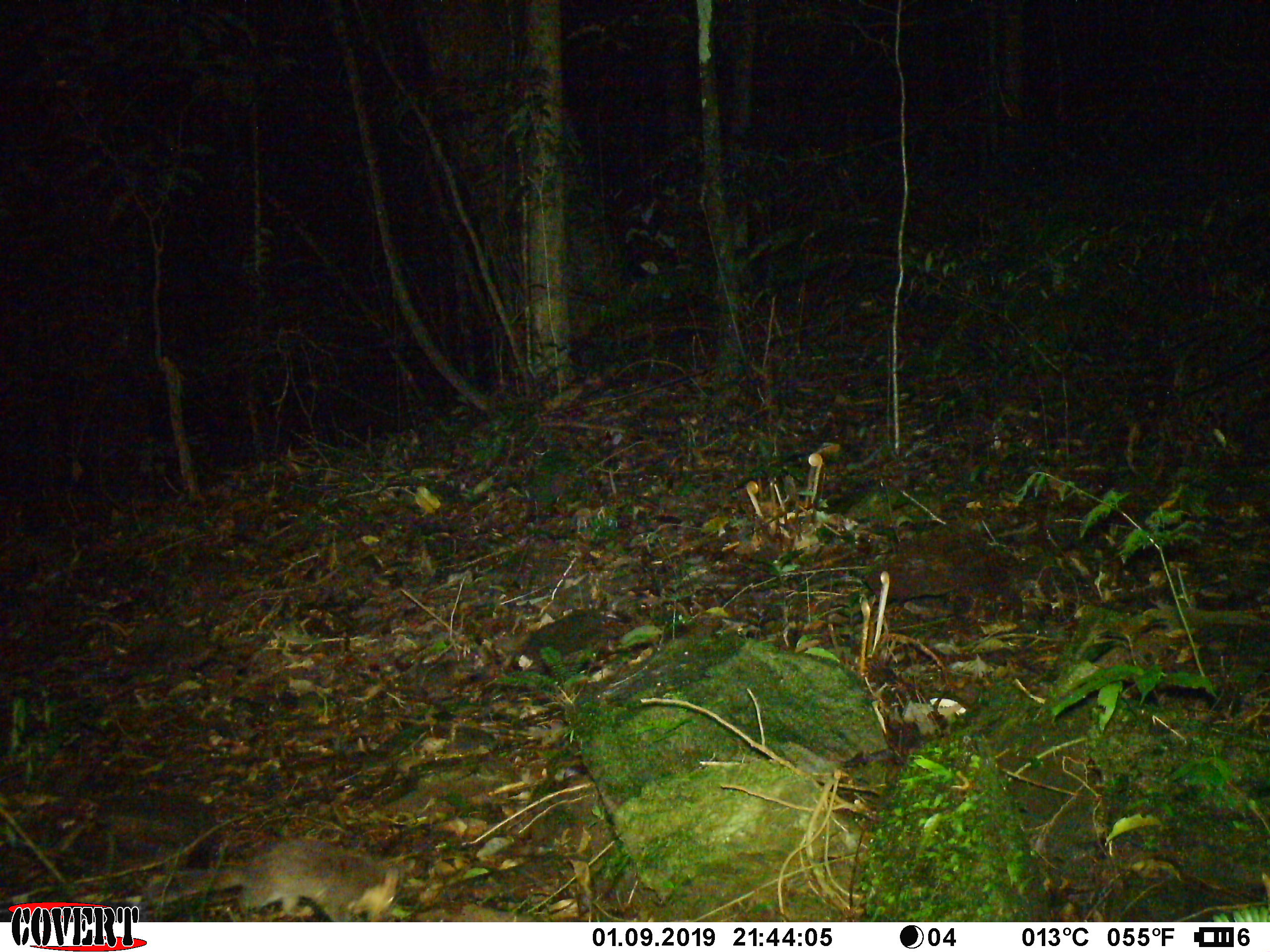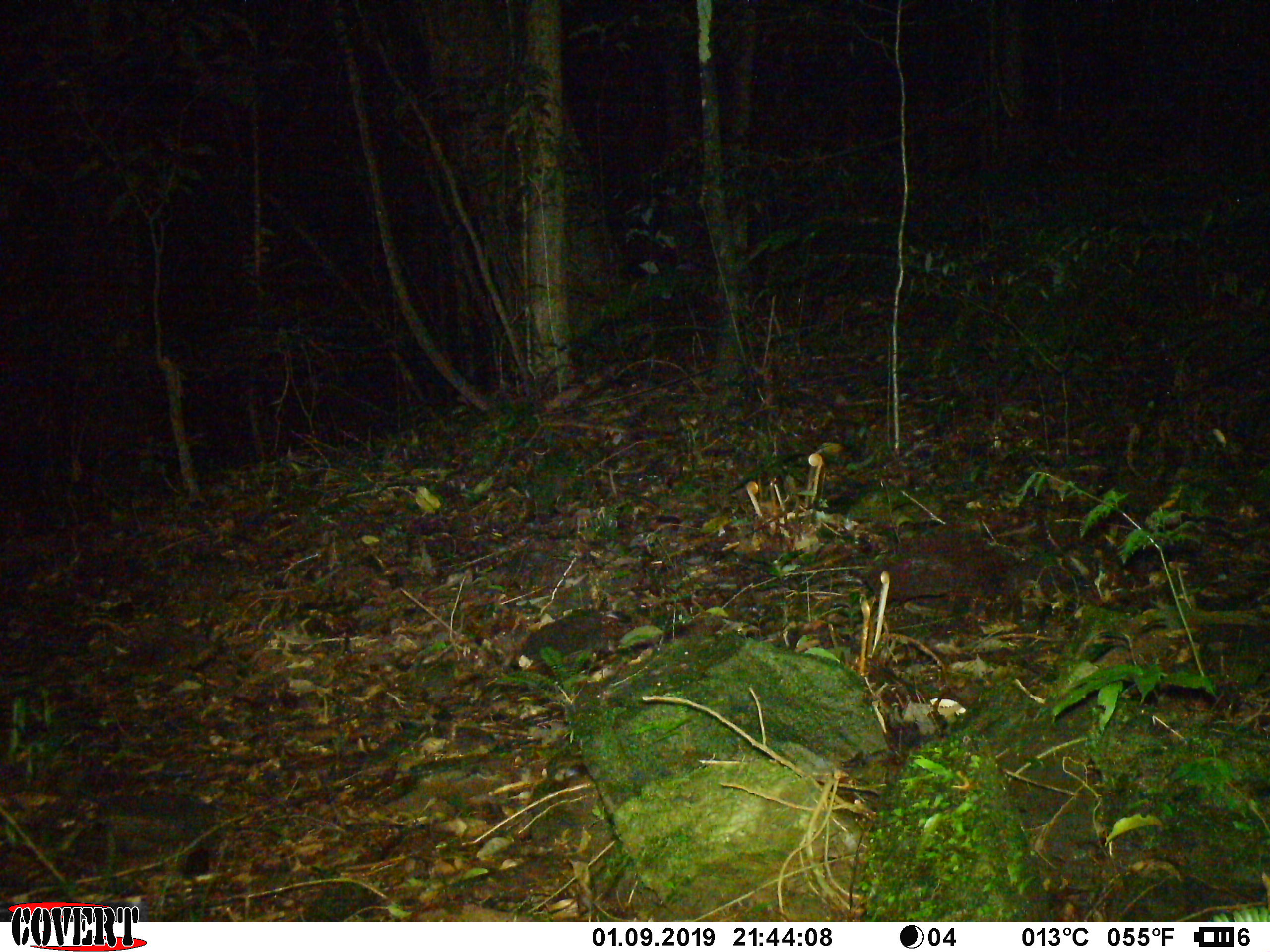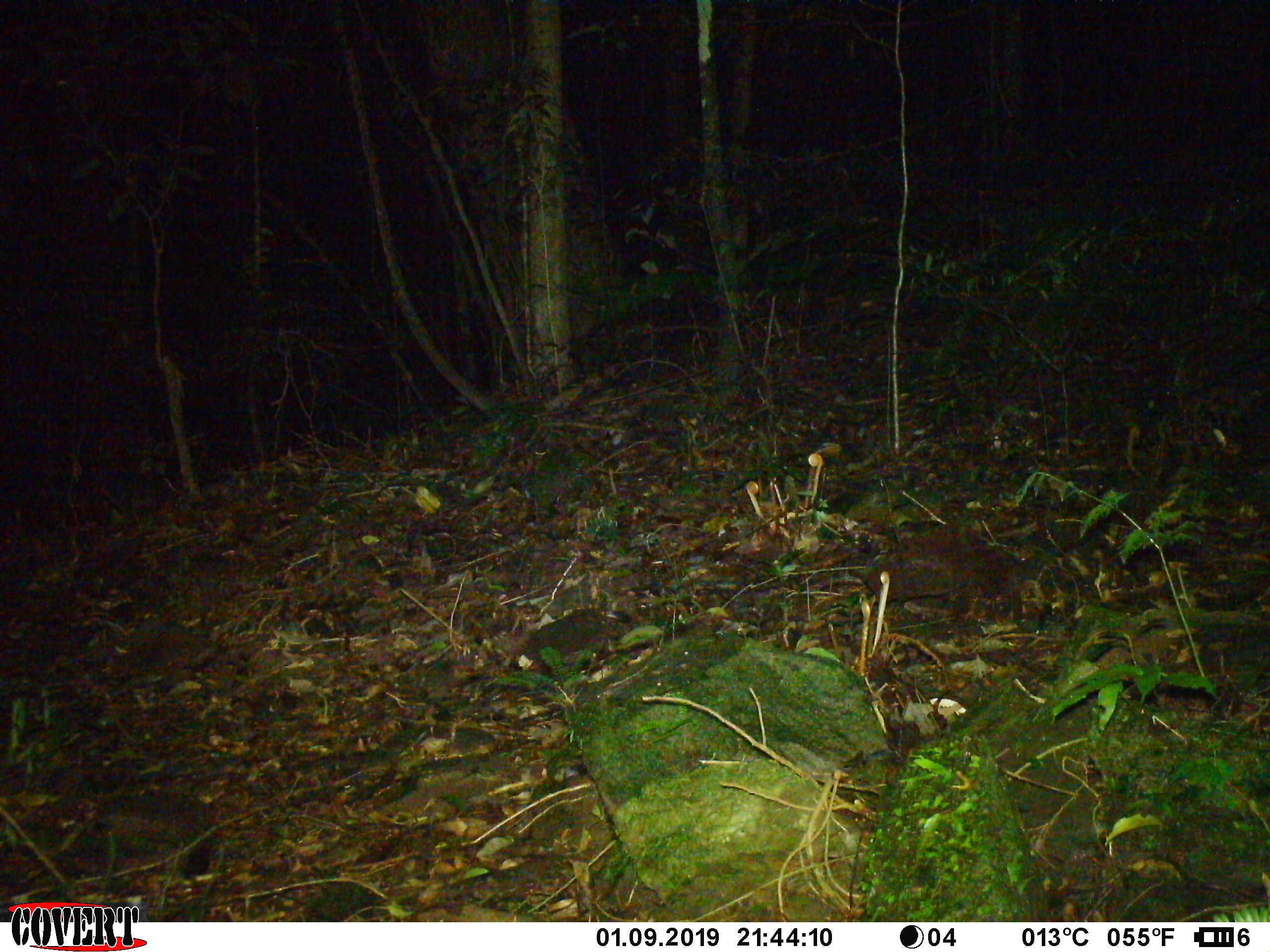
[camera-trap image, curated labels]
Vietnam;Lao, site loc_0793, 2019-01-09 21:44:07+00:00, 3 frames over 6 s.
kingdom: Animalia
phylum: Chordata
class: Mammalia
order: Carnivora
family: Mustelidae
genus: Melogale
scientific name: Melogale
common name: ferret badger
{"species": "ferret badger (Melogale)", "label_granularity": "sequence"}